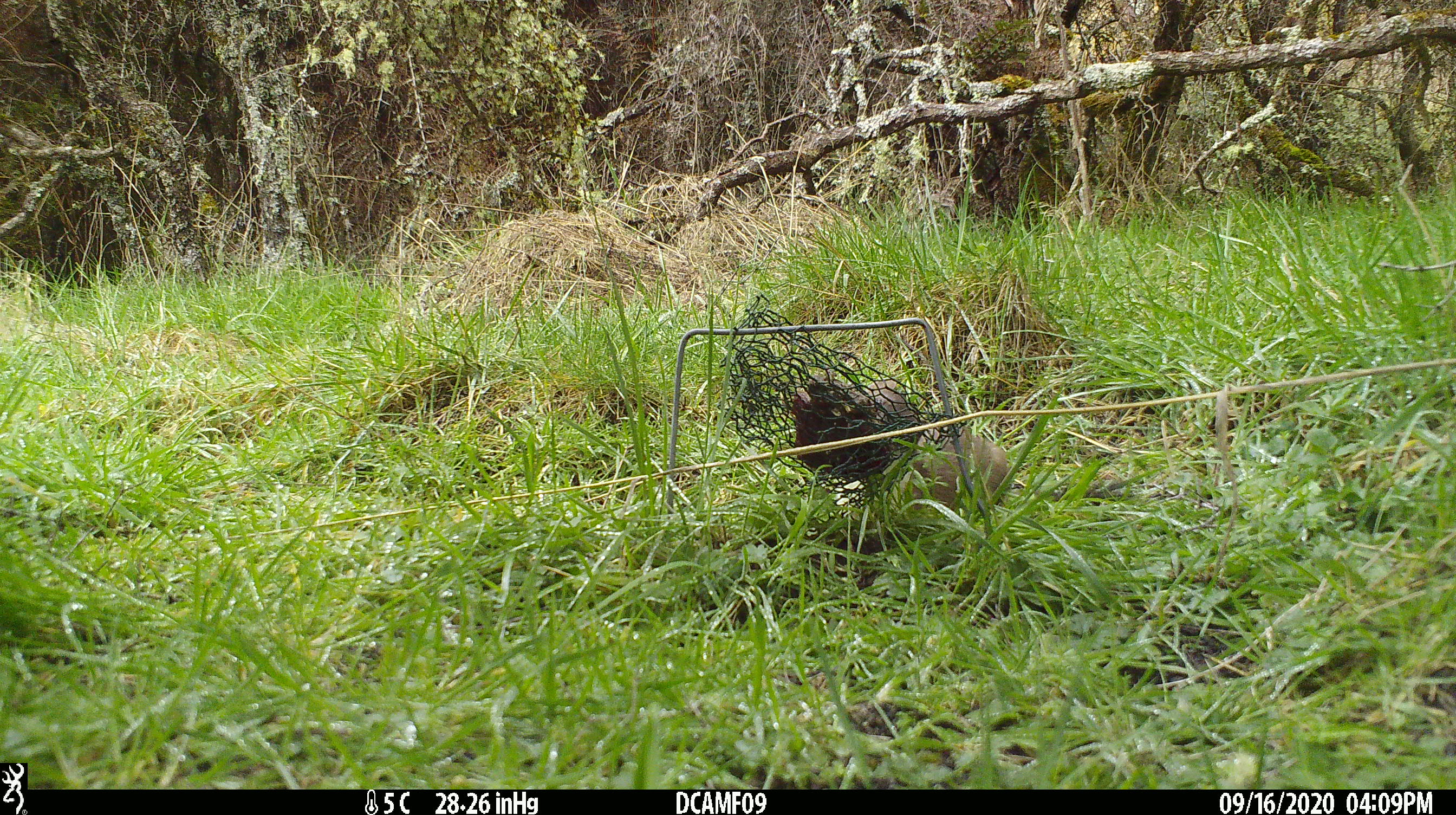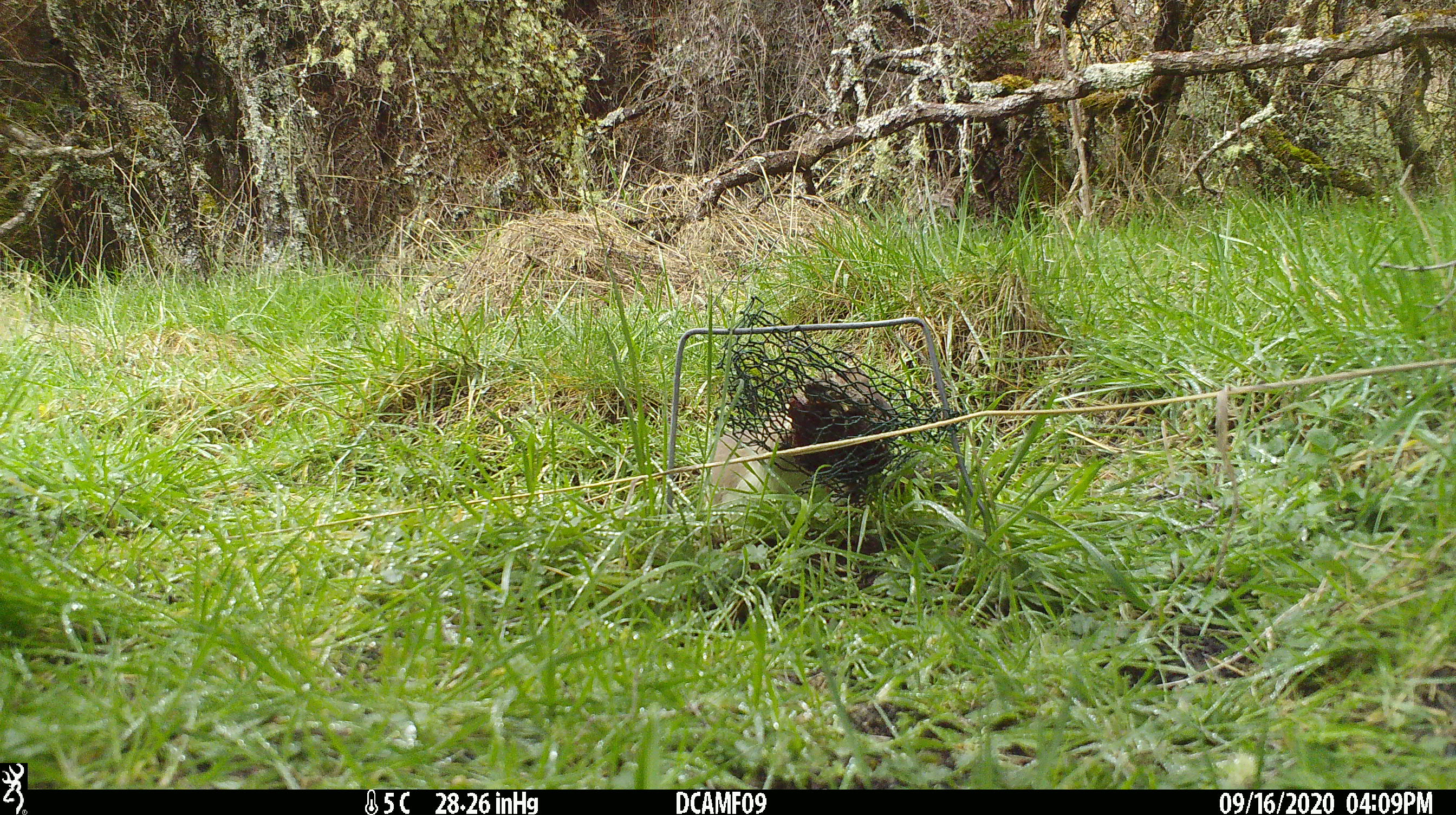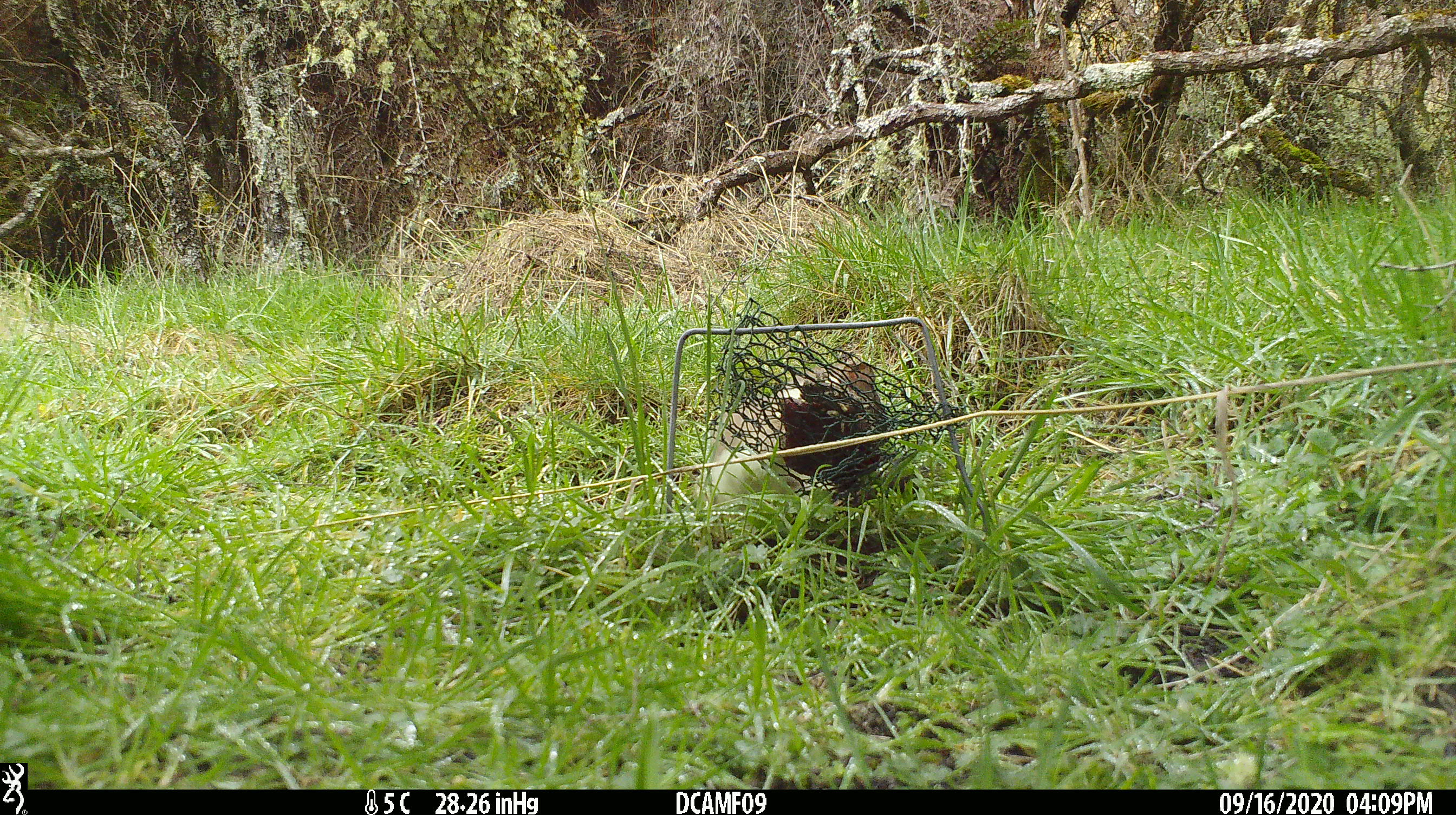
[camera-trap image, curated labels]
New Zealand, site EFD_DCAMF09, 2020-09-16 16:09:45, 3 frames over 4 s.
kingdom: Animalia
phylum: Chordata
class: Mammalia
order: Carnivora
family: Mustelidae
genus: Mustela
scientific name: Mustela erminea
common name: stoat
Stoat (Mustela erminea).